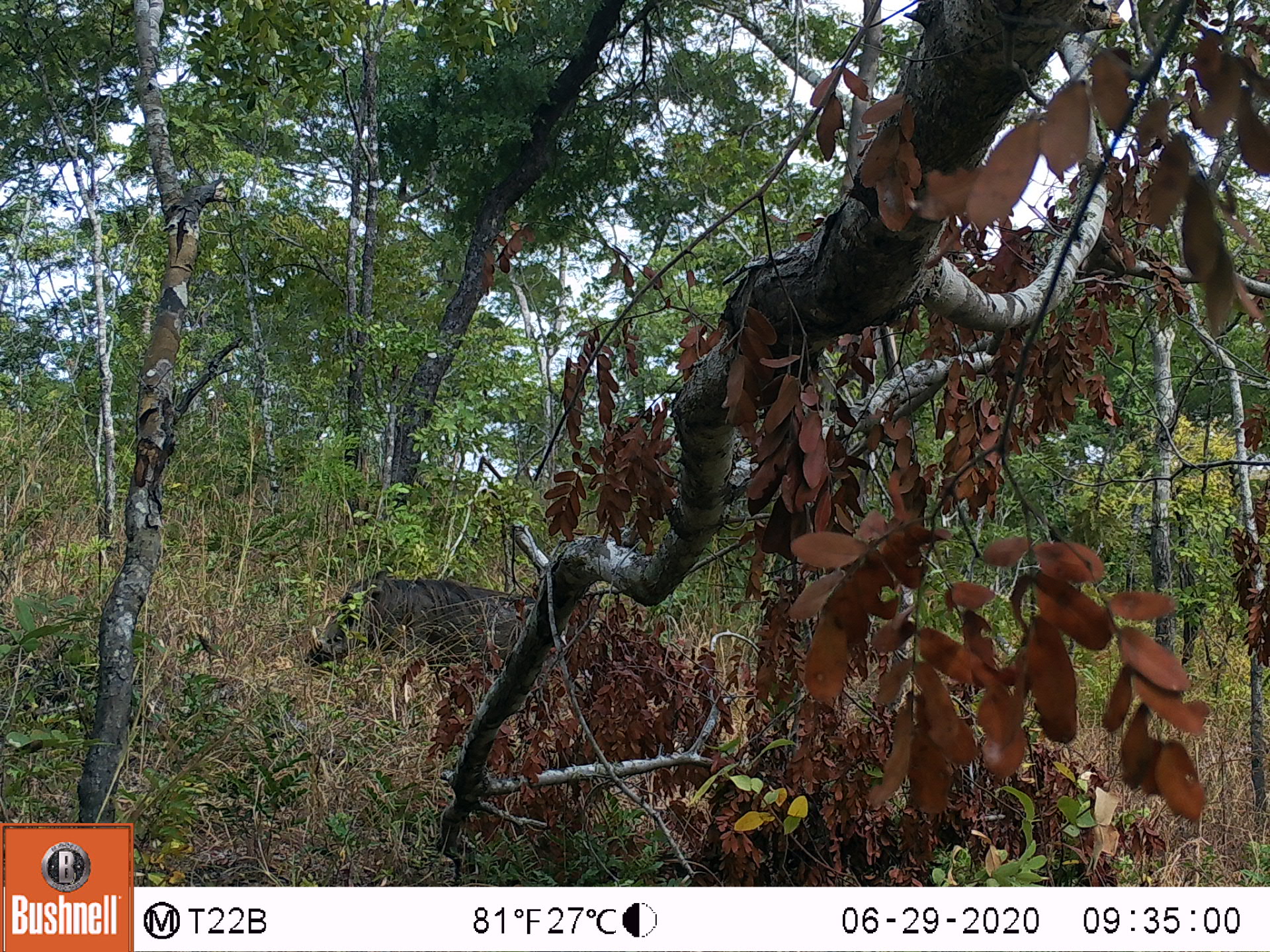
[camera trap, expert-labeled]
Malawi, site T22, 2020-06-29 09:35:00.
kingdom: Animalia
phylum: Chordata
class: Mammalia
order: Artiodactyla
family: Suidae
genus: Phacochoerus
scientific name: Phacochoerus africanus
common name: common warthog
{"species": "common warthog (Phacochoerus africanus)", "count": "1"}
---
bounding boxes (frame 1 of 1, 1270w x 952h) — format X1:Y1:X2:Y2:
common warthog: 295:564:541:666